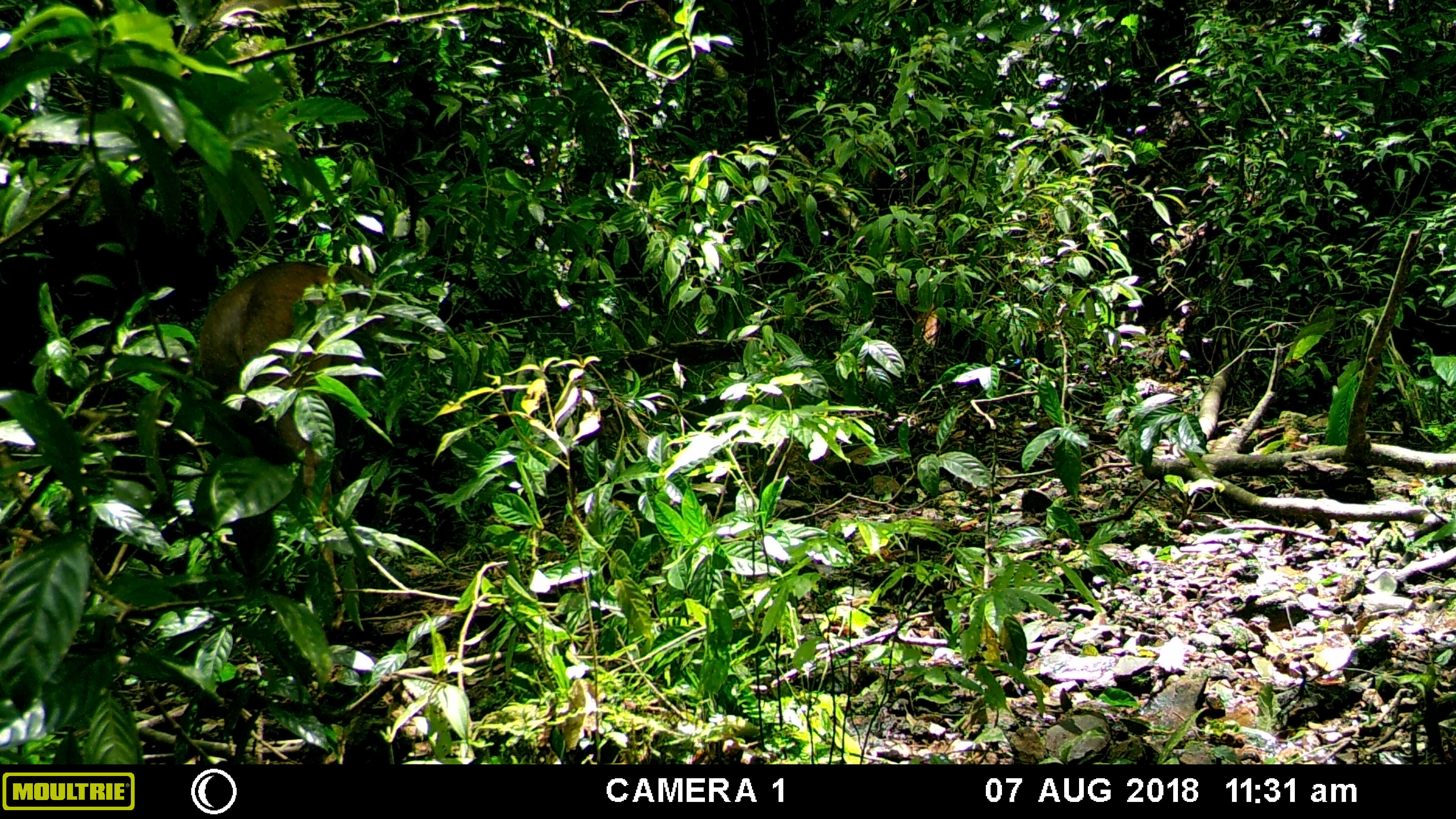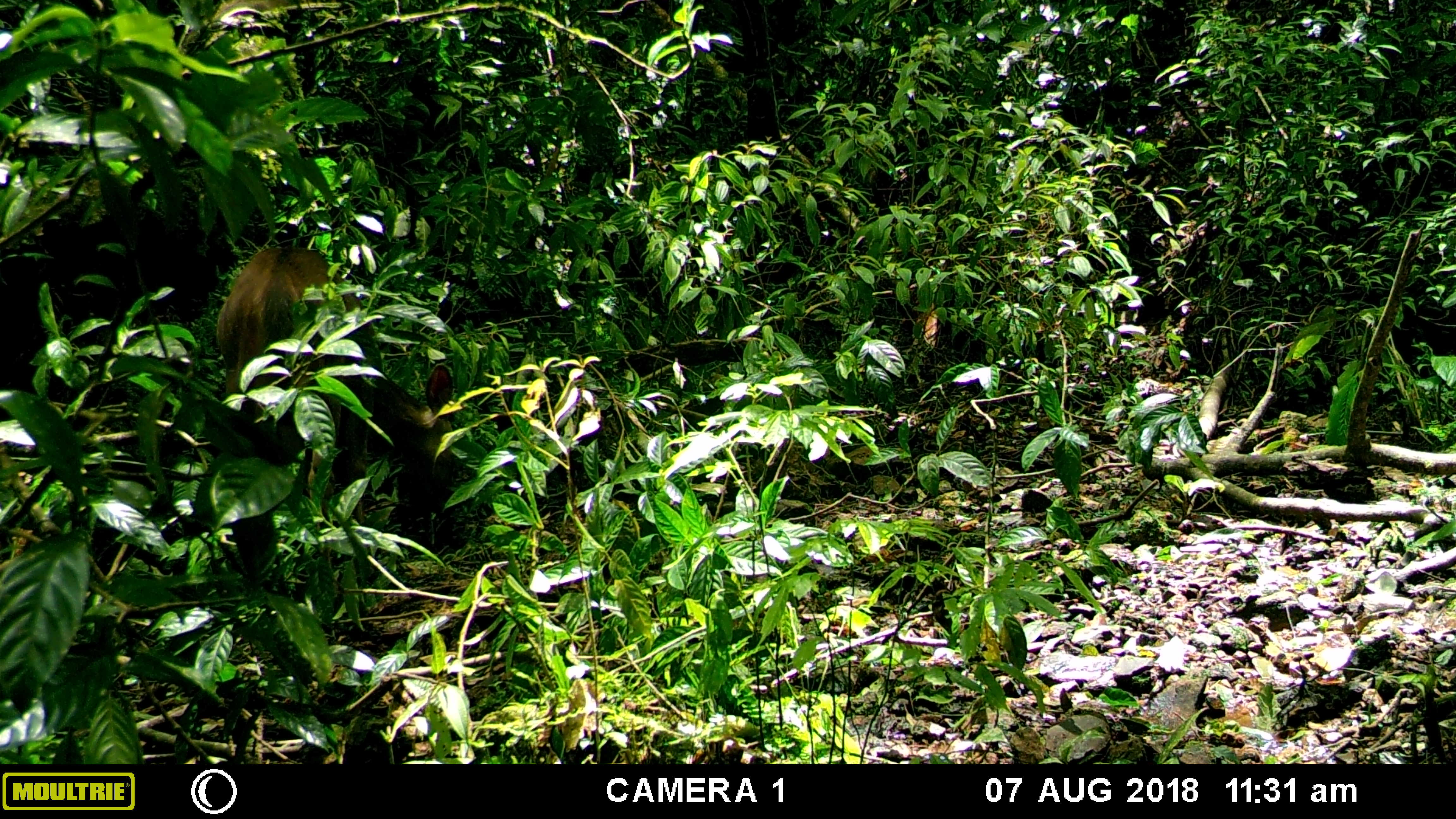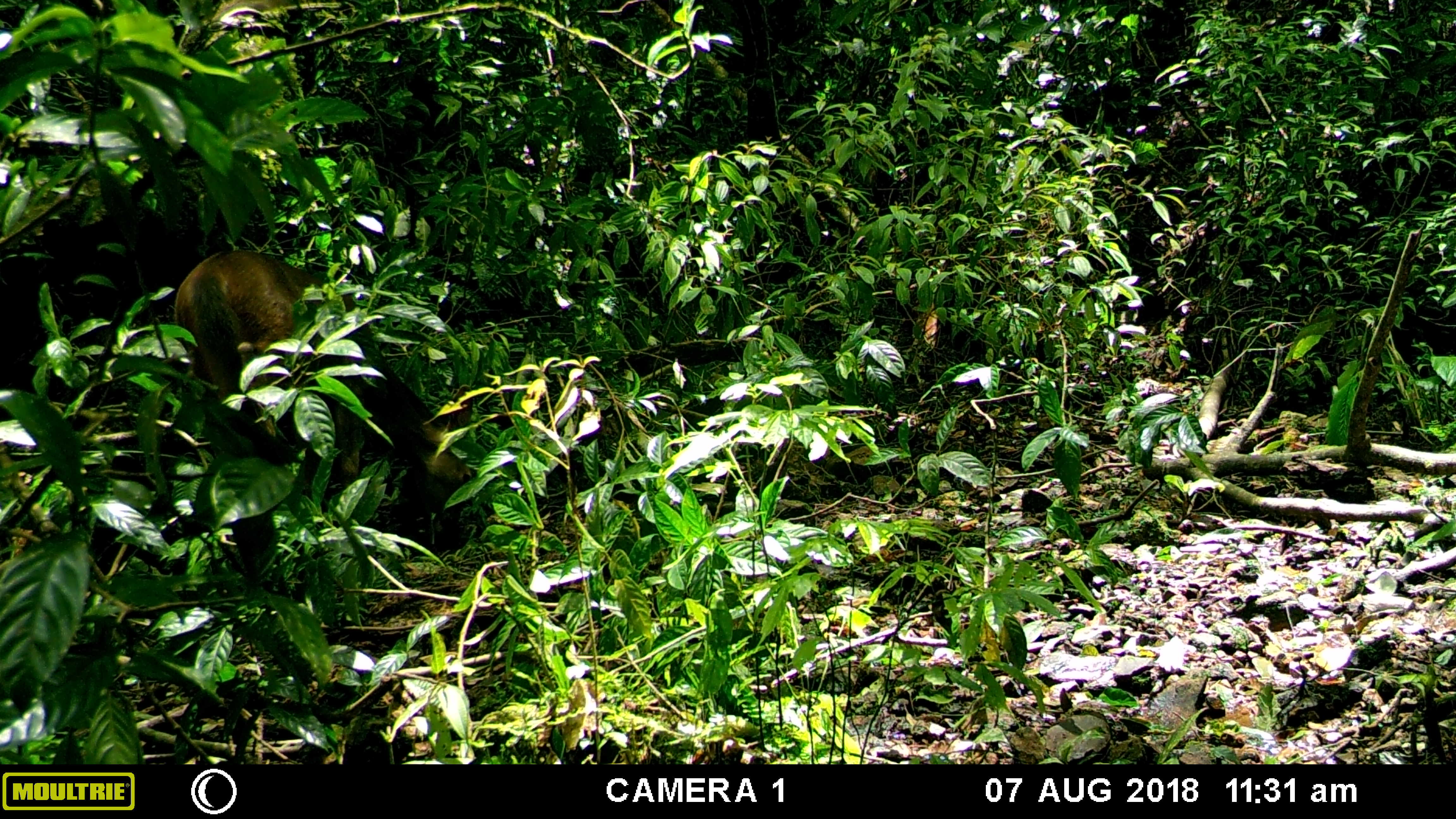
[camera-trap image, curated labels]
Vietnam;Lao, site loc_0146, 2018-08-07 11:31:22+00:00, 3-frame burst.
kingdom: Animalia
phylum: Chordata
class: Mammalia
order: Artiodactyla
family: Cervidae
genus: Rusa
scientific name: Rusa unicolor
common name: sambar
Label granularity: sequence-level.